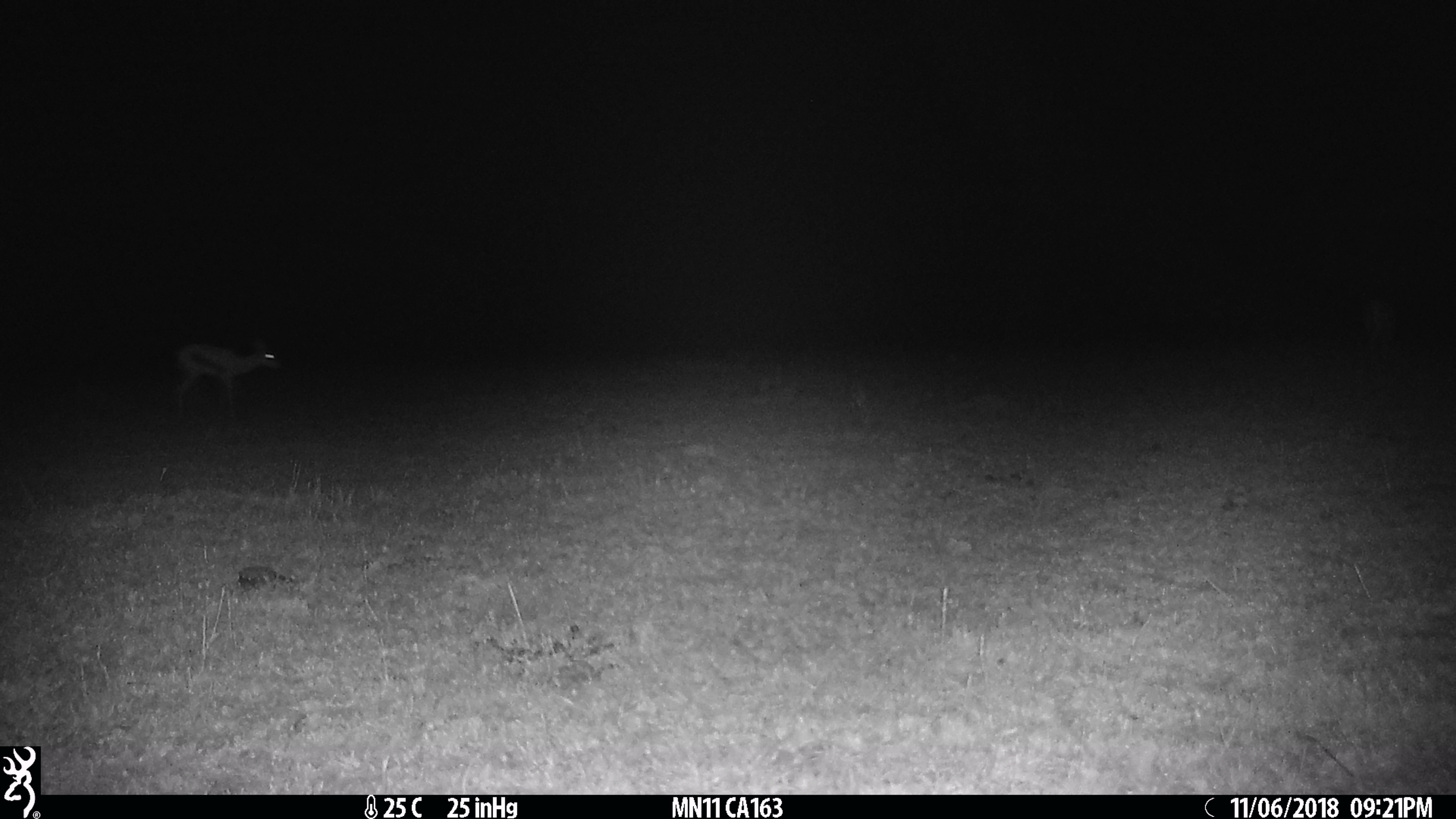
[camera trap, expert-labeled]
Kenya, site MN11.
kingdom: Animalia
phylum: Chordata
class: Mammalia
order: Artiodactyla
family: Bovidae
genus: Eudorcas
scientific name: Eudorcas thomsonii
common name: thomon's gazelle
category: gazelle thomsons